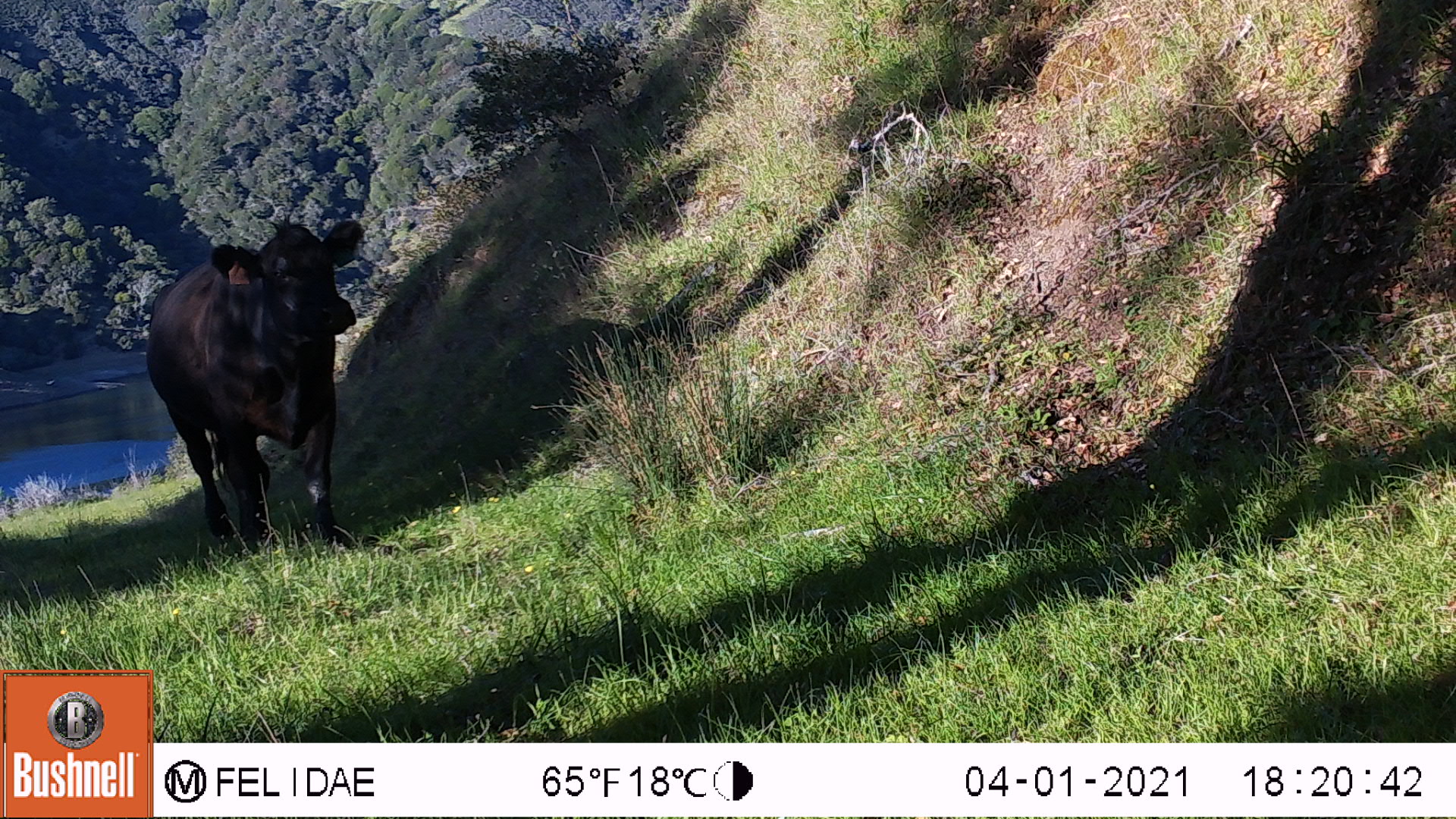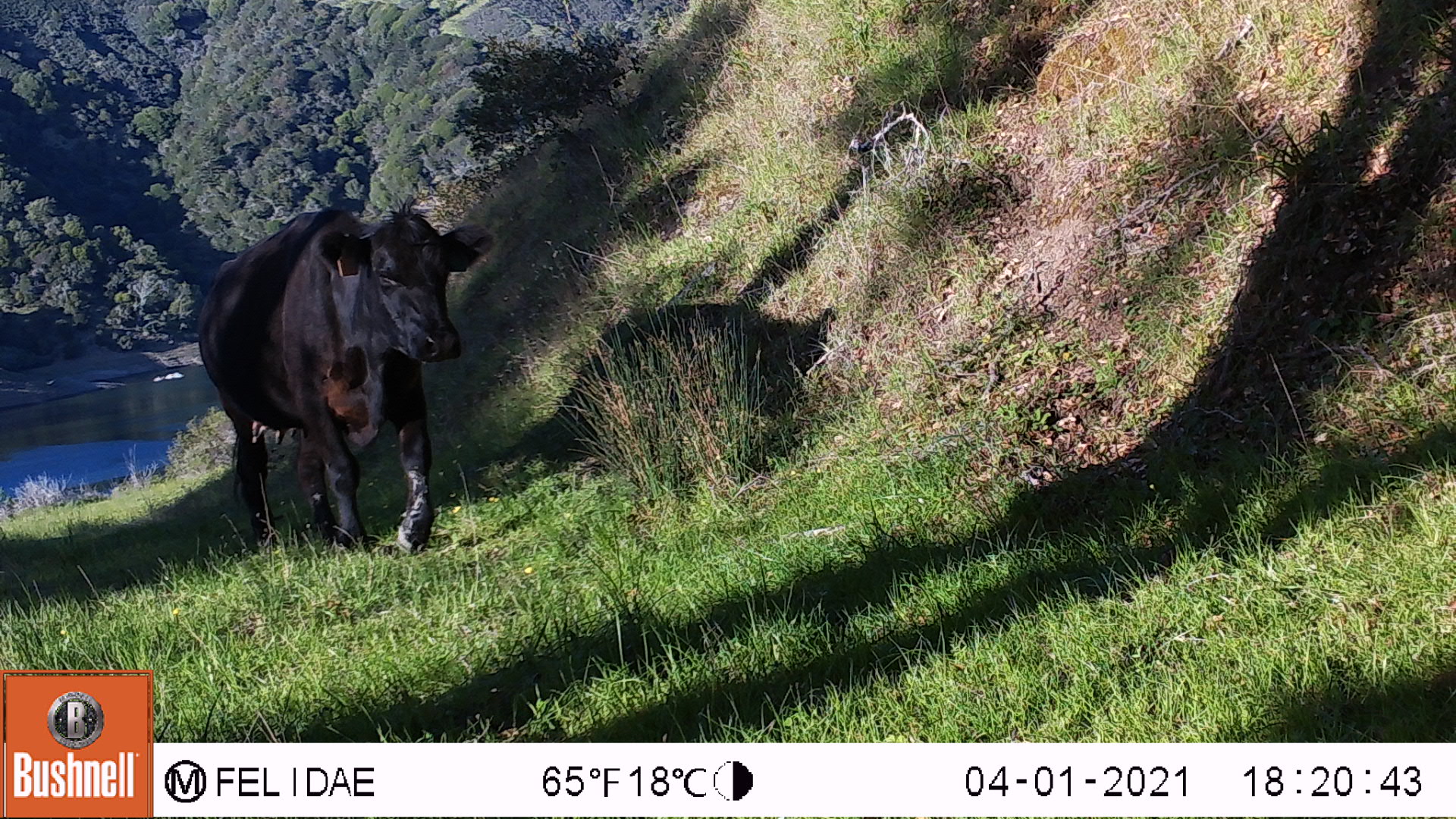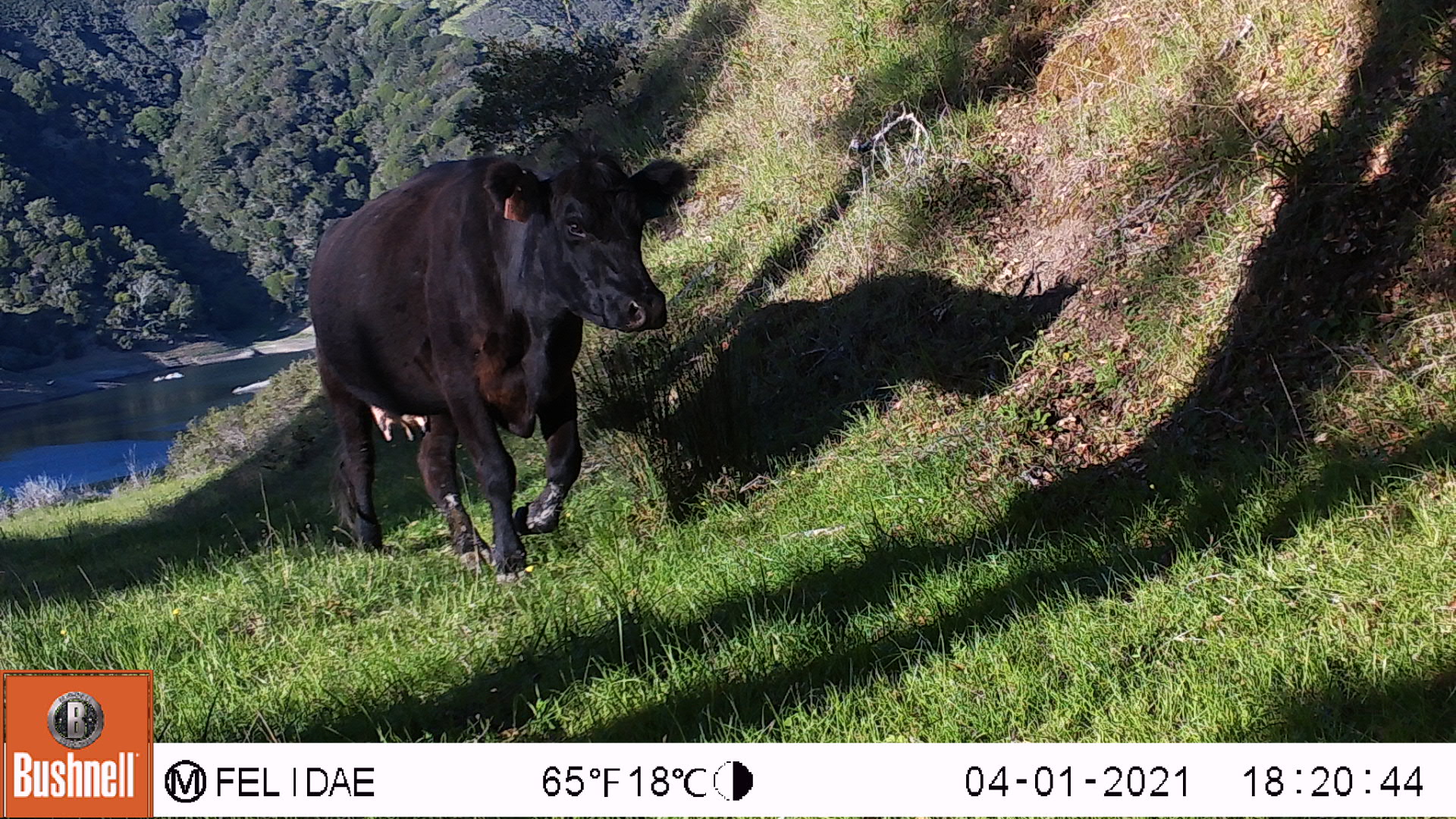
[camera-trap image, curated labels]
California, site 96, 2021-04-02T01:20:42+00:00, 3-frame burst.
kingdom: Animalia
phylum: Chordata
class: Mammalia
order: Artiodactyla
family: Bovidae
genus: Bos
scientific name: Bos taurus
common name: domestic cattle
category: cattle